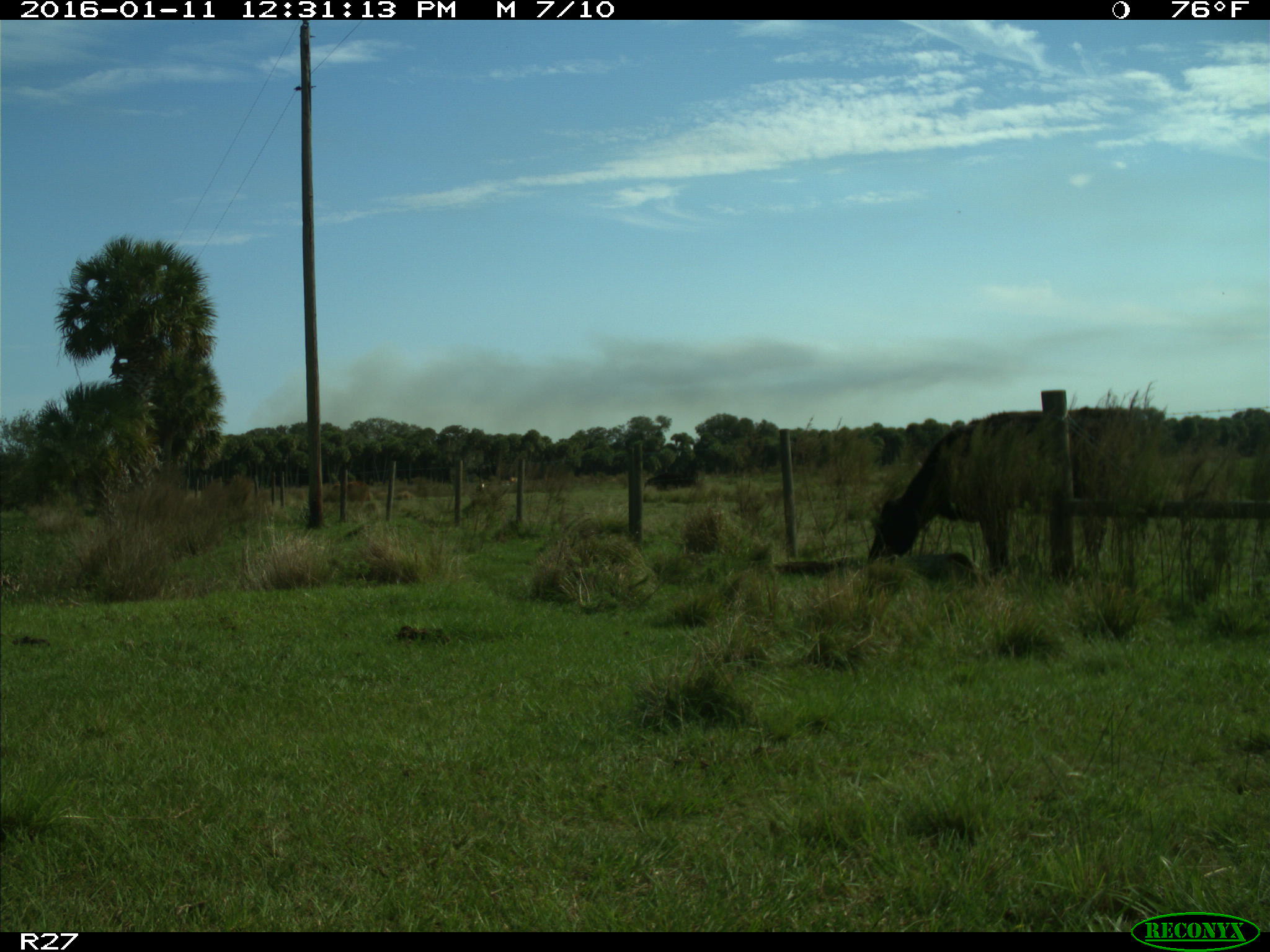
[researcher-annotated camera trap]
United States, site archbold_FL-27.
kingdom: Animalia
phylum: Chordata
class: Mammalia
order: Artiodactyla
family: Bovidae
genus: Bos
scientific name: Bos taurus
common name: domestic cow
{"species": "Bos taurus (domestic cow)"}